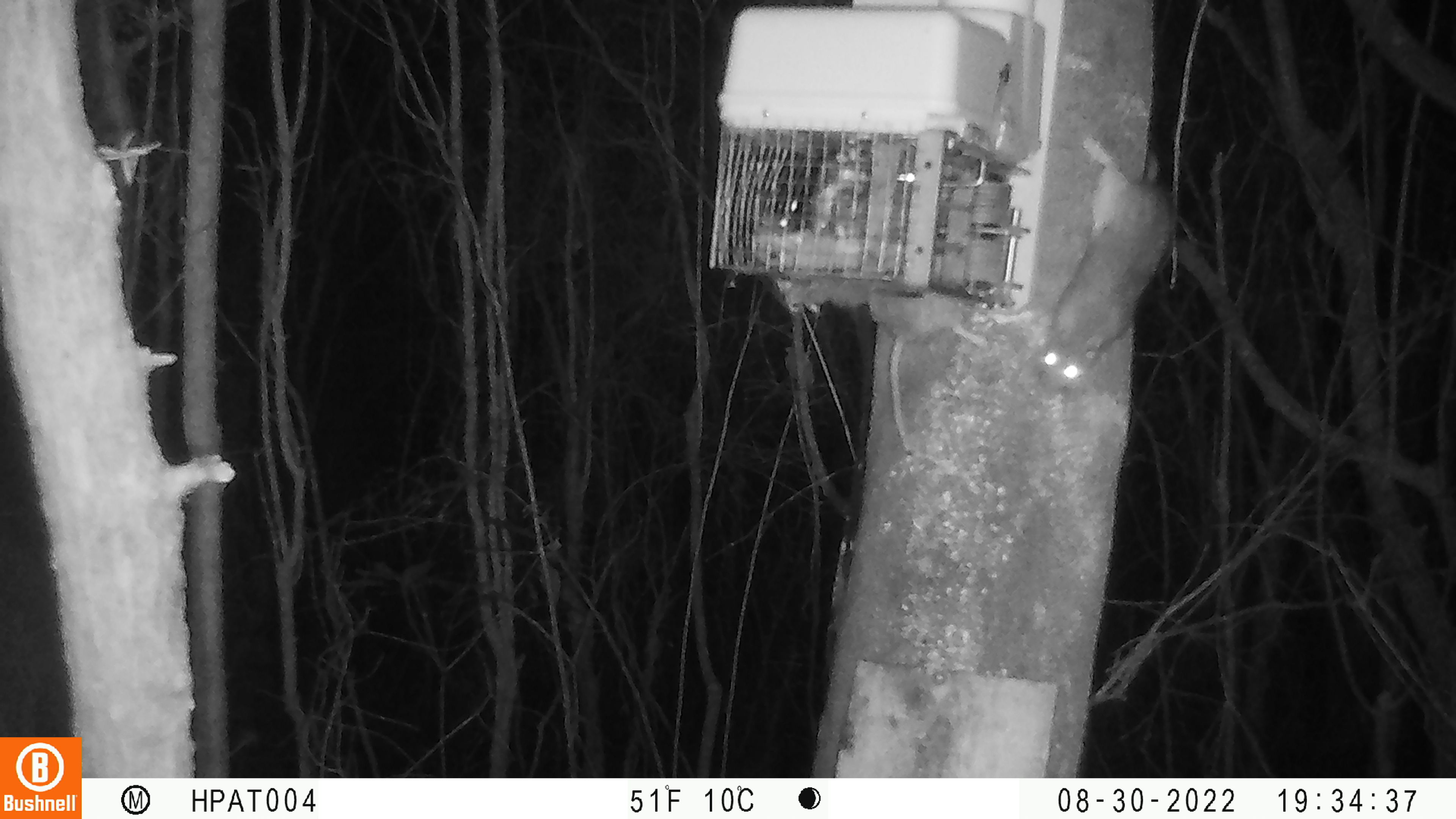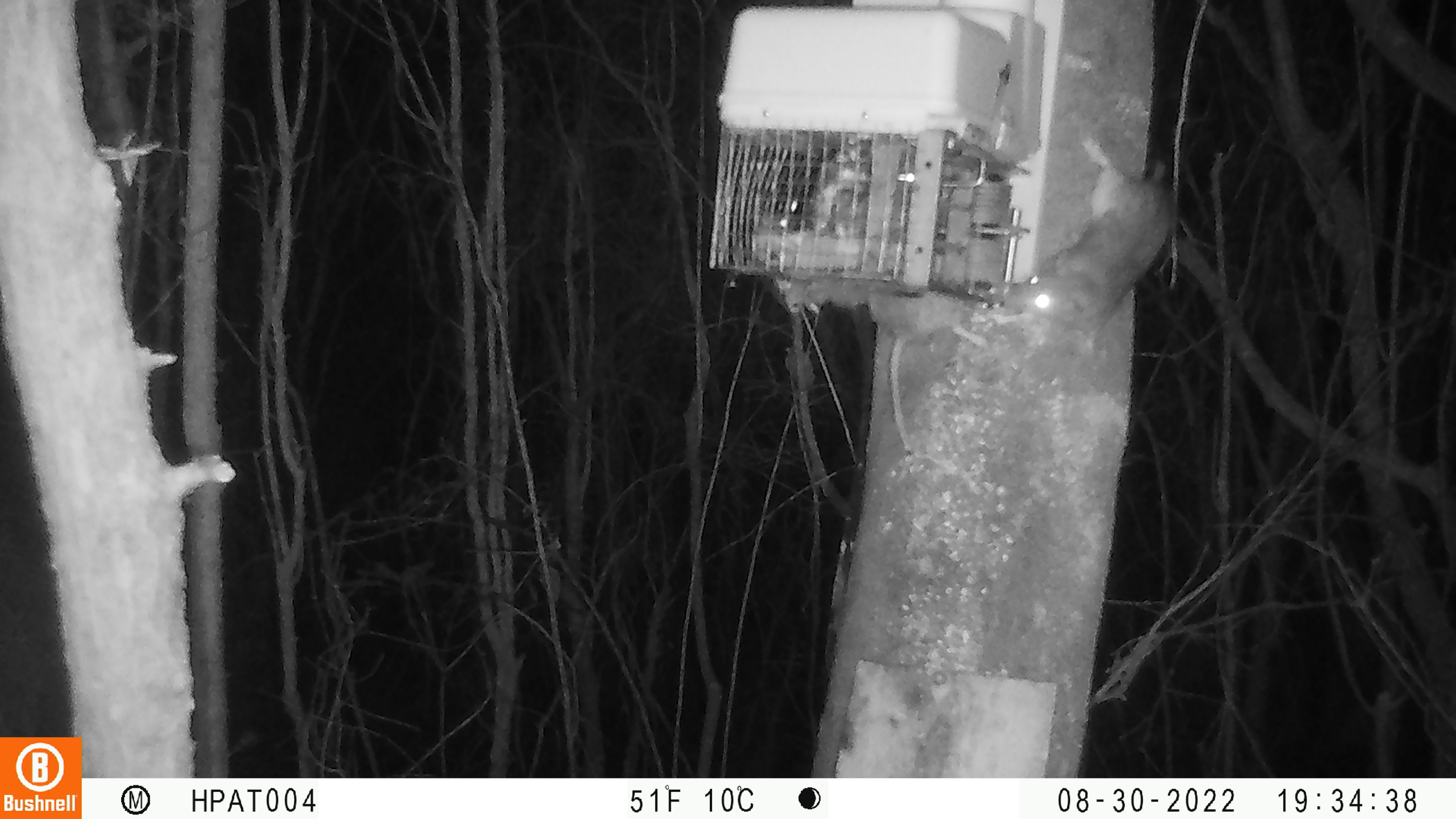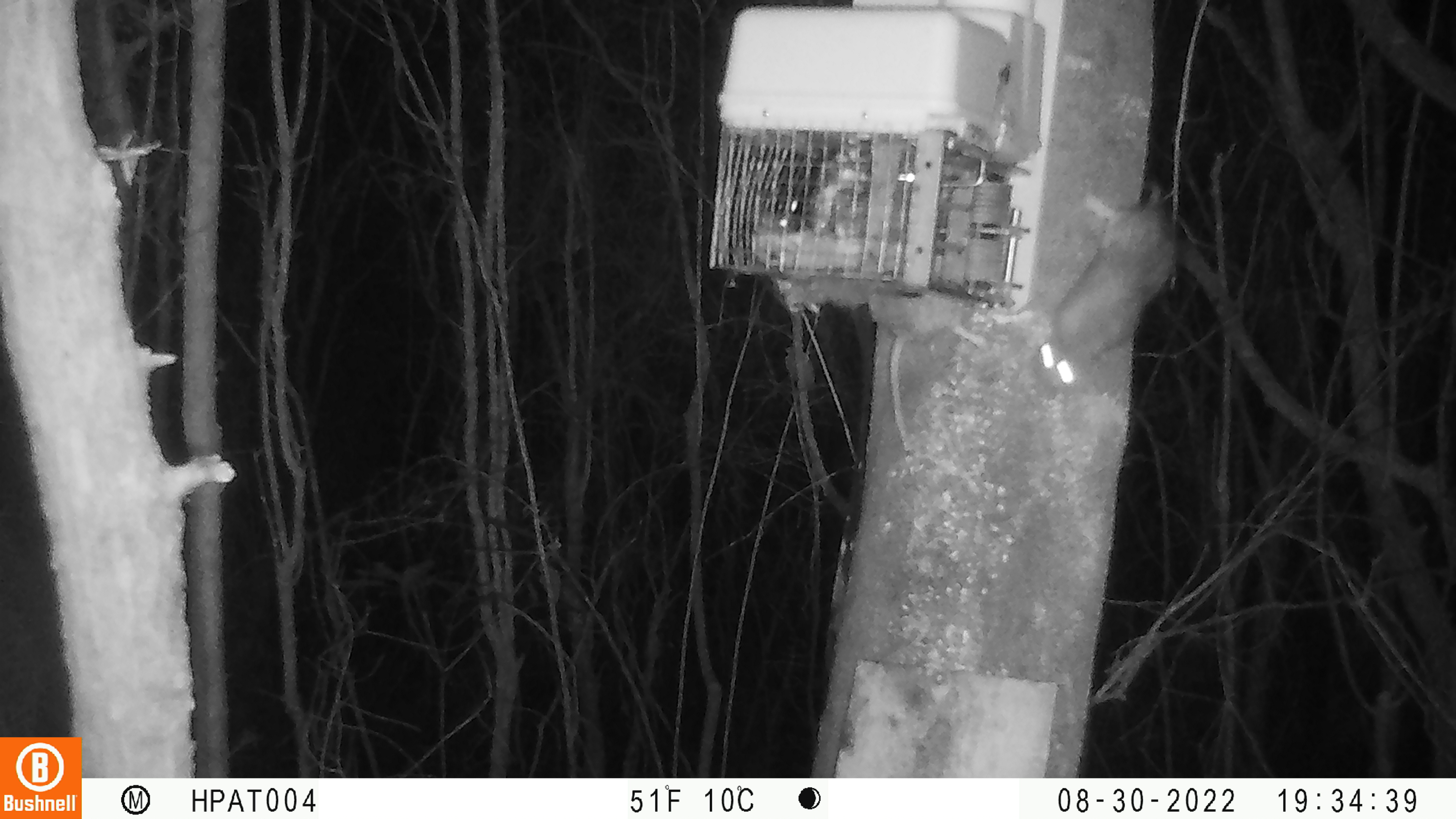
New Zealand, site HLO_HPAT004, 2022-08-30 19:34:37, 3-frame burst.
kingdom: Animalia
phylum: Chordata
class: Mammalia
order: Rodentia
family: Muridae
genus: Rattus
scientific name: Rattus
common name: rat